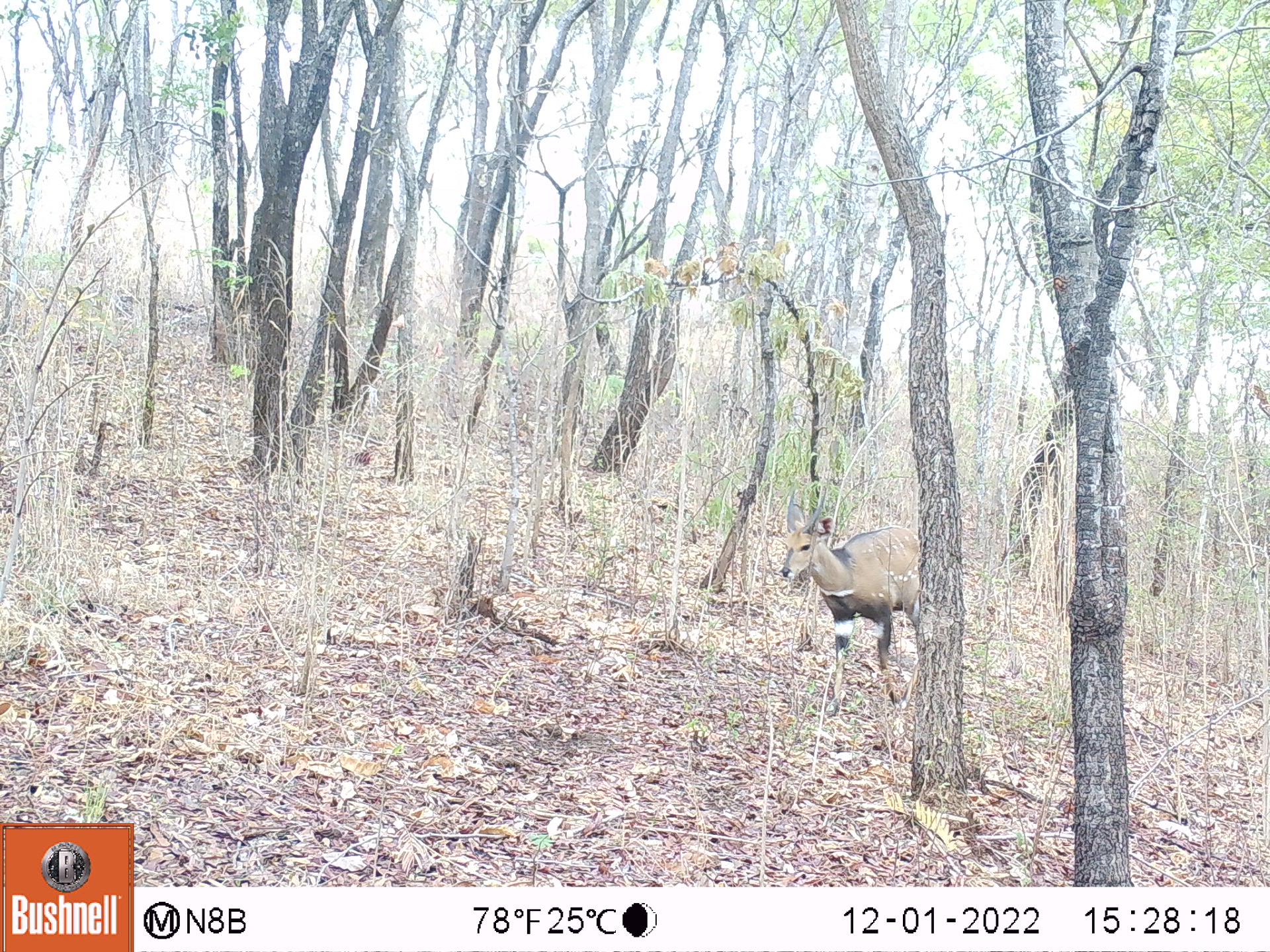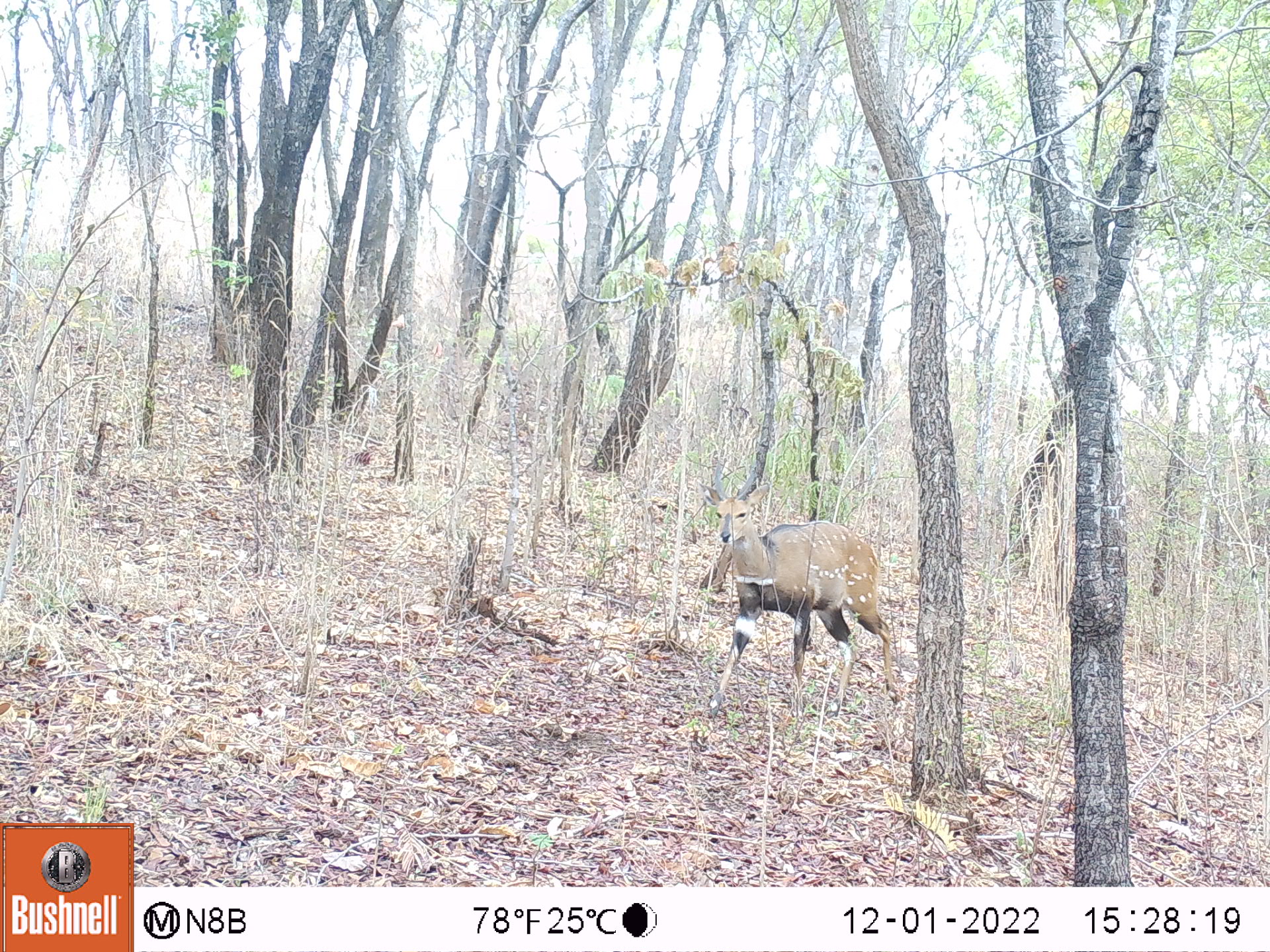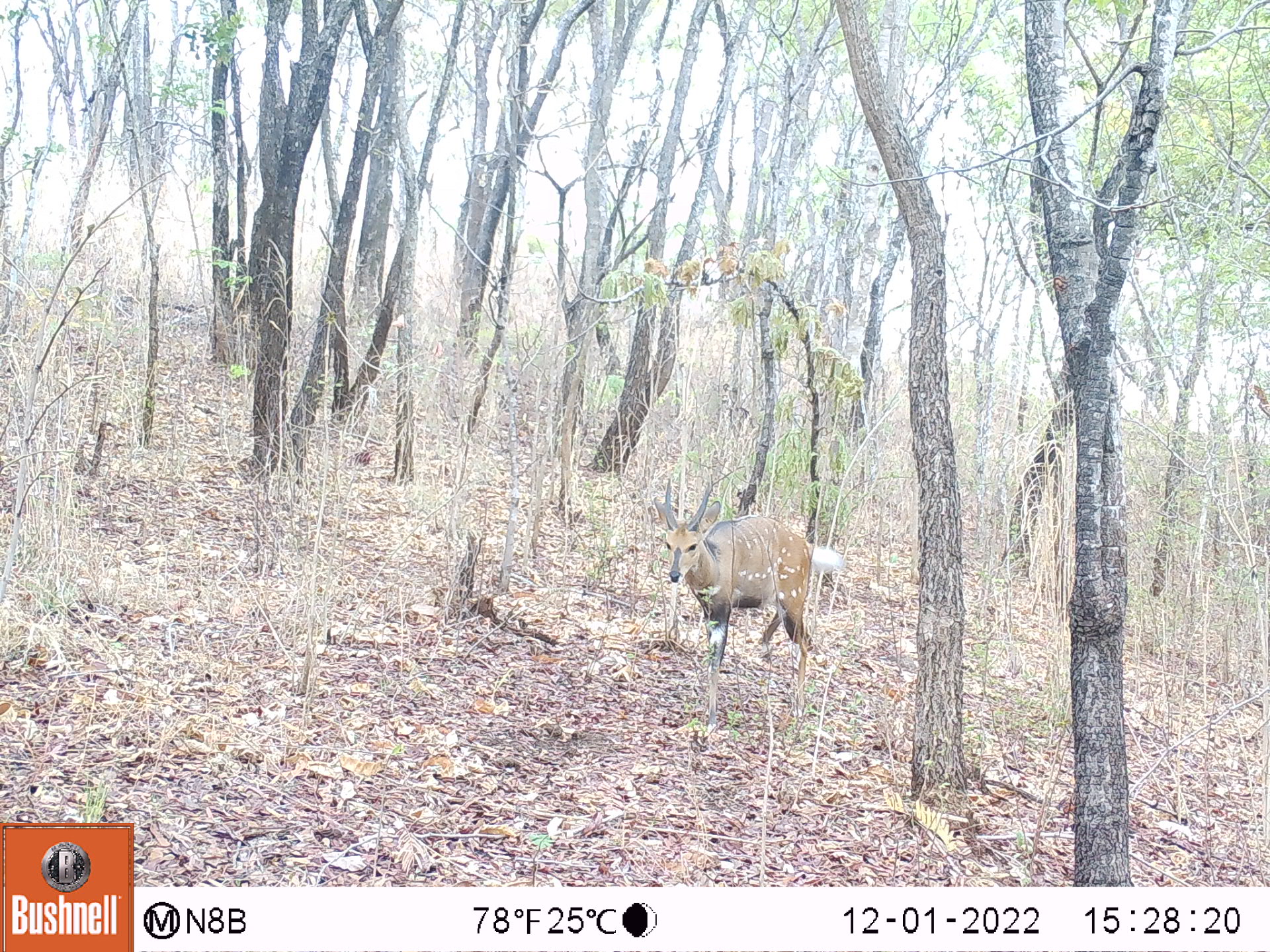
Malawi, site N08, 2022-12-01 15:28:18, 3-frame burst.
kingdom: Animalia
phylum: Chordata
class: Mammalia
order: Artiodactyla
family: Bovidae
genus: Tragelaphus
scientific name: Tragelaphus sylvaticus sylvaticus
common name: cape bushbuck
Cape bushbuck (Tragelaphus sylvaticus sylvaticus), count 1.